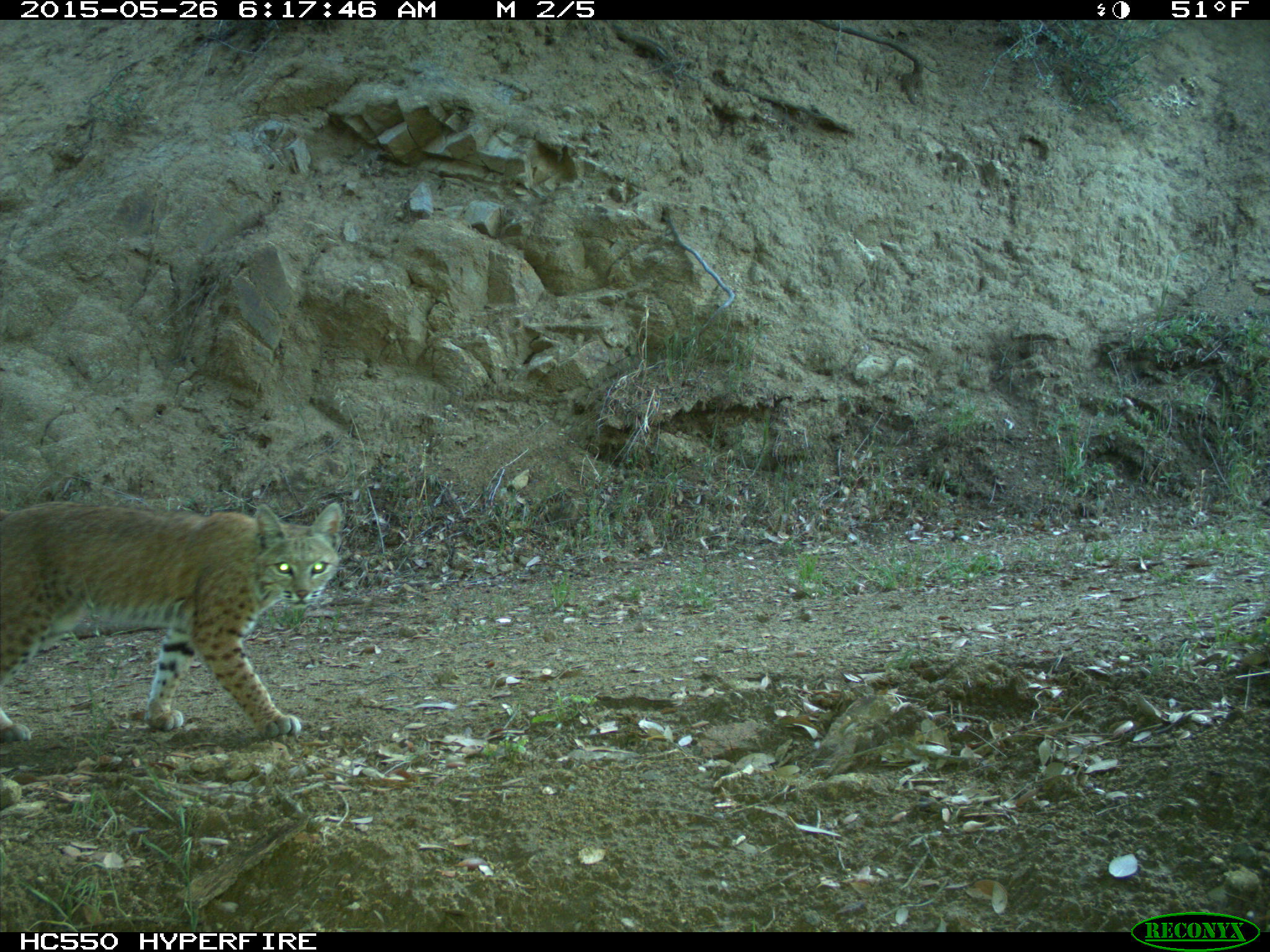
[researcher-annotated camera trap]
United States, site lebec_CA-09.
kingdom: Animalia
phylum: Chordata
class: Mammalia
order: Carnivora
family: Felidae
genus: Lynx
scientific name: Lynx rufus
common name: bobcat